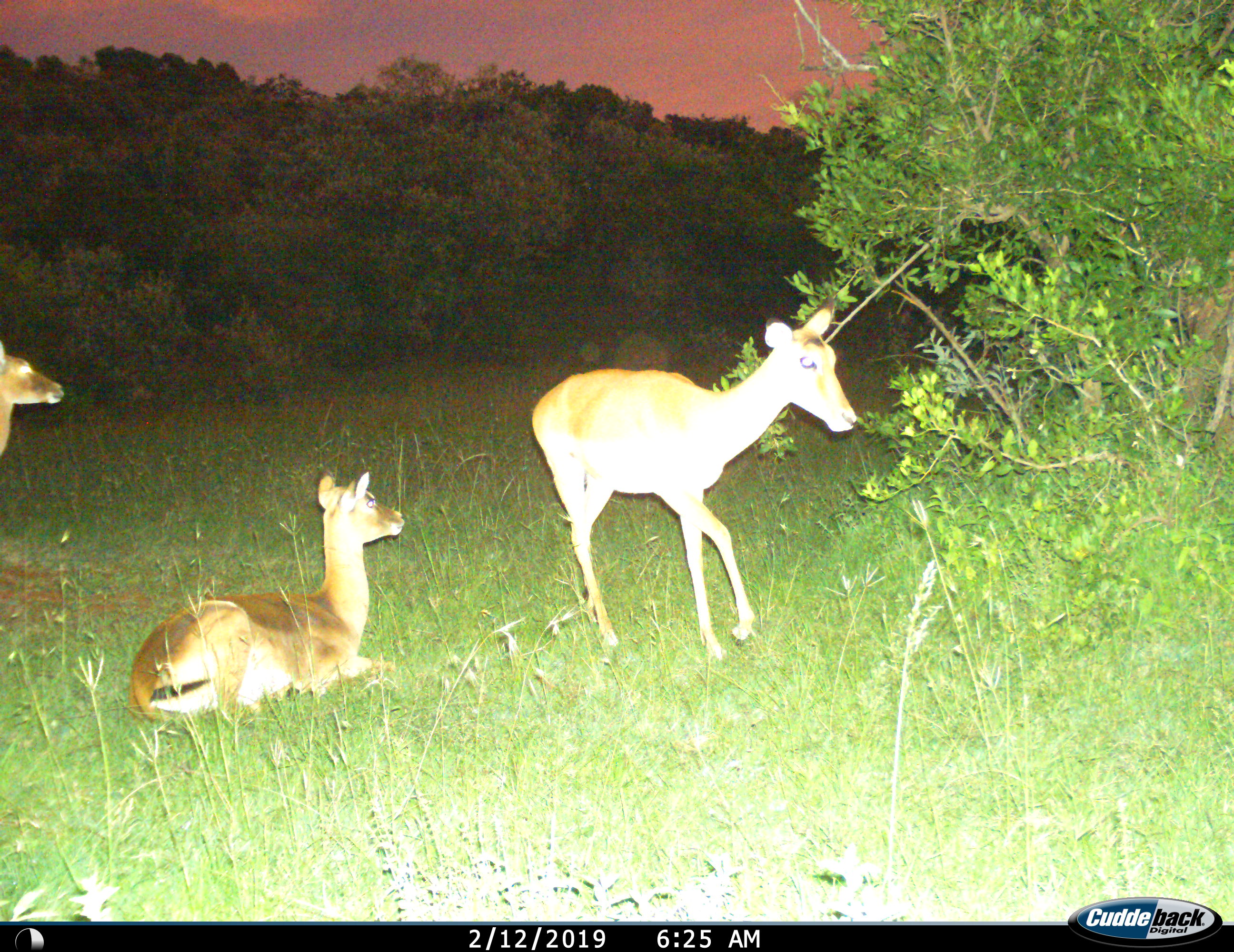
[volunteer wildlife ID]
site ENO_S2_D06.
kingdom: Animalia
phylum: Chordata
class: Mammalia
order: Artiodactyla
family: Bovidae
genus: Aepyceros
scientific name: Aepyceros melampus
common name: impala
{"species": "impala (Aepyceros melampus)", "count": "3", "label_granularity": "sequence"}